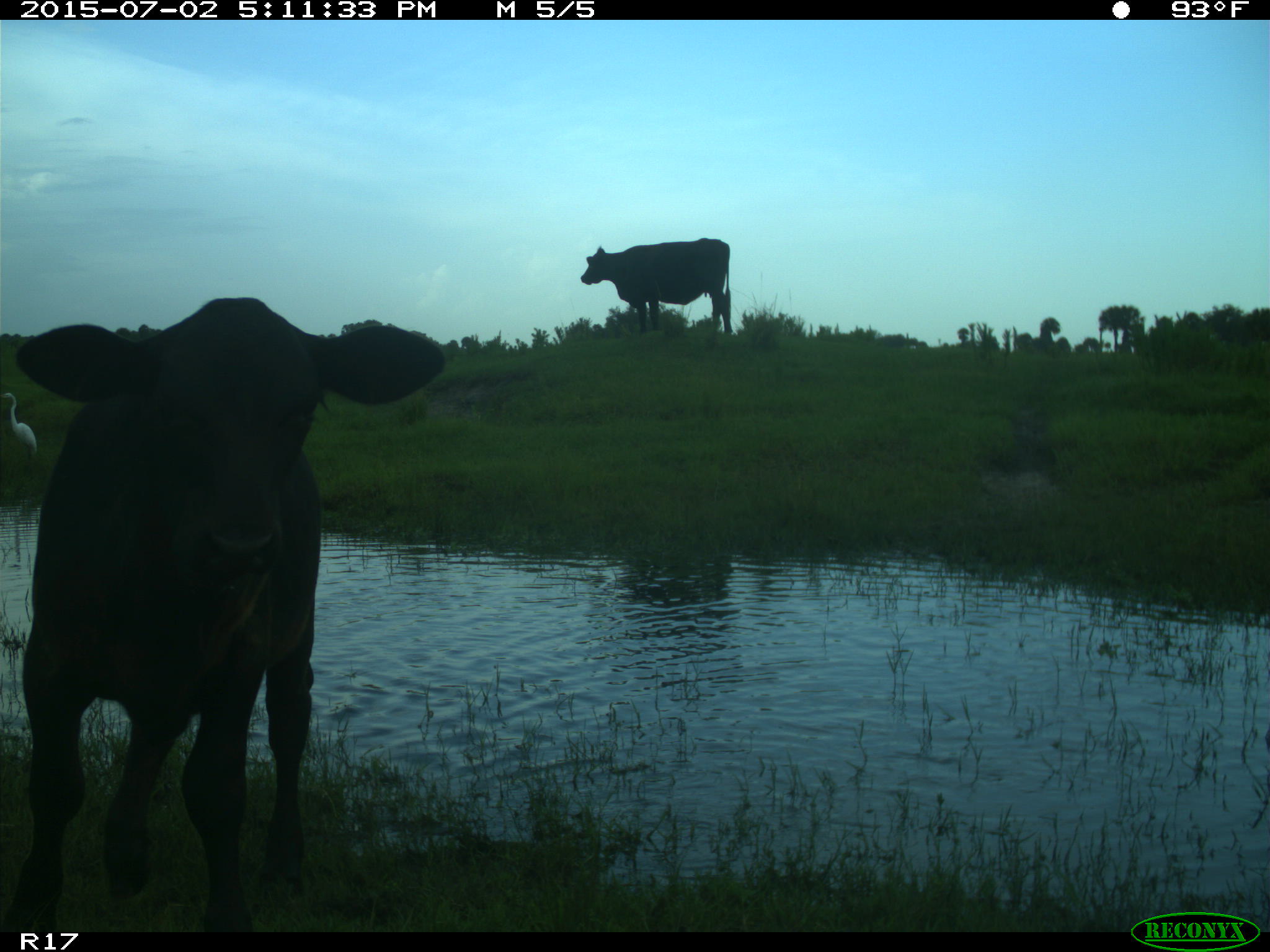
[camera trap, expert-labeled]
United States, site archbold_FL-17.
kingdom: Animalia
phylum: Chordata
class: Mammalia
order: Artiodactyla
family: Bovidae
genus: Bos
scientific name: Bos taurus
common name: domestic cow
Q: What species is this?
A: Bos taurus (domestic cow).